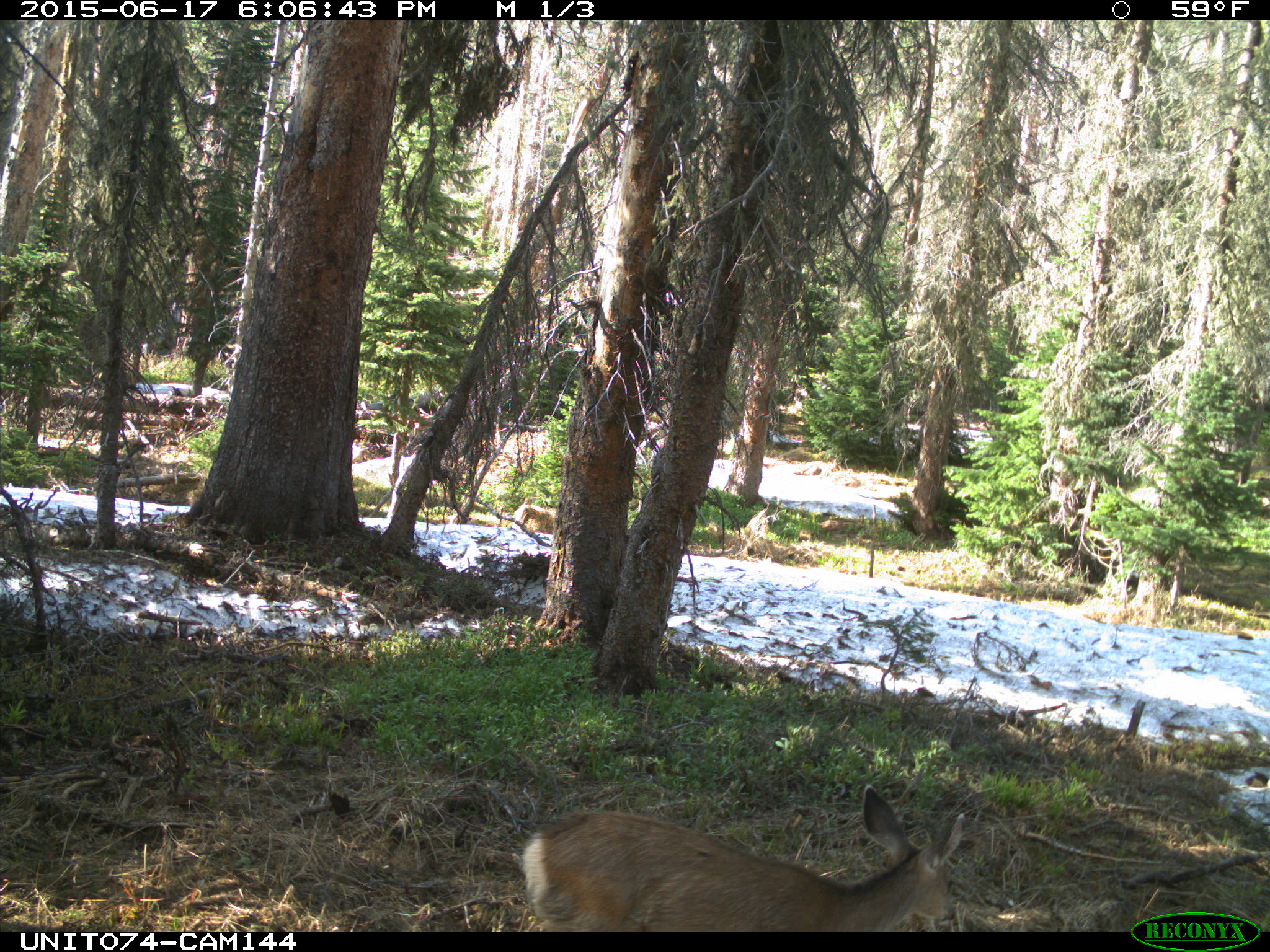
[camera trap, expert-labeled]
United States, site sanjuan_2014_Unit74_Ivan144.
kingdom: Animalia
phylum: Chordata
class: Mammalia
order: Artiodactyla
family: Cervidae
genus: Odocoileus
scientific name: Odocoileus hemionus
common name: mule deer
Odocoileus hemionus (mule deer).